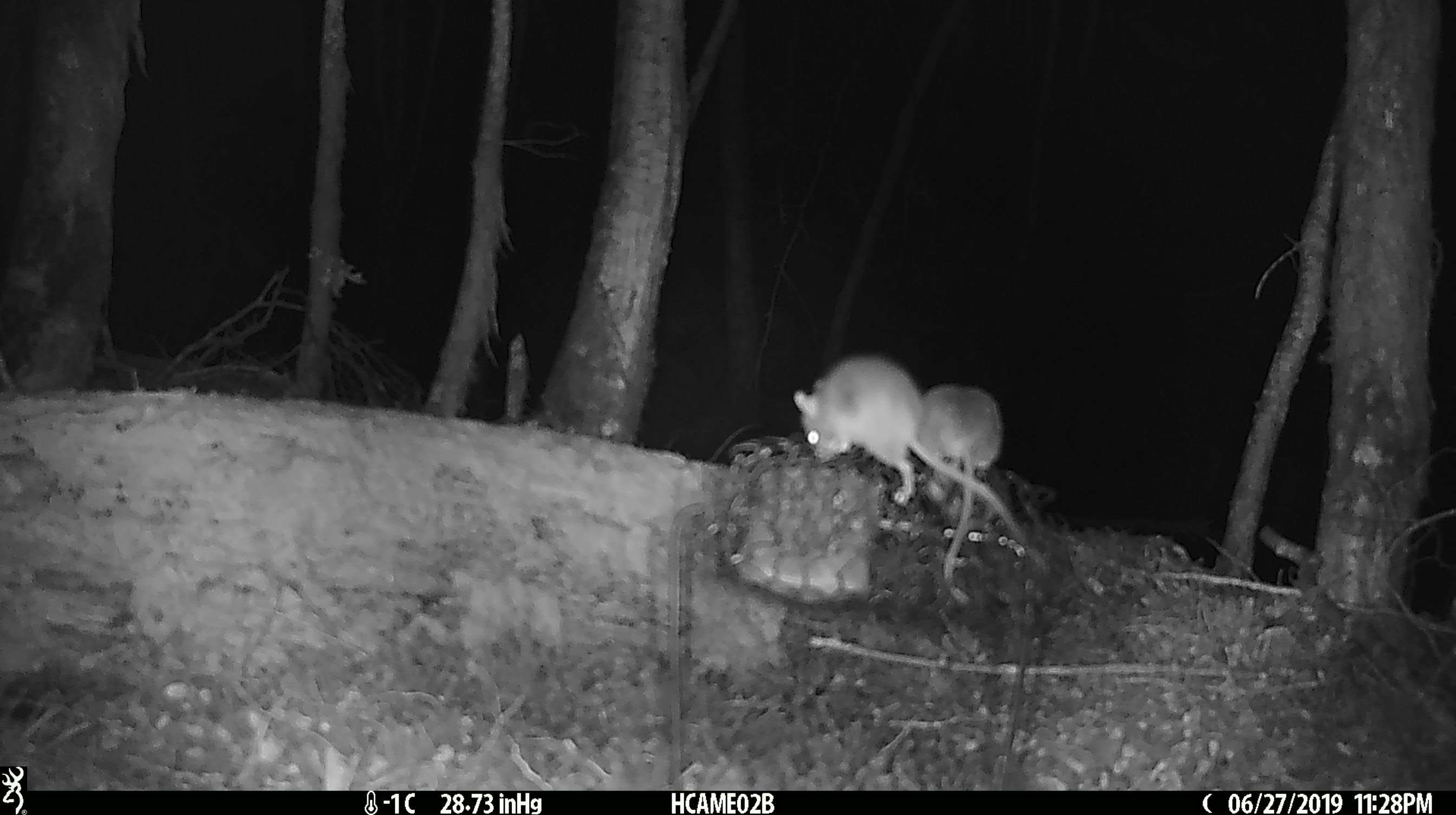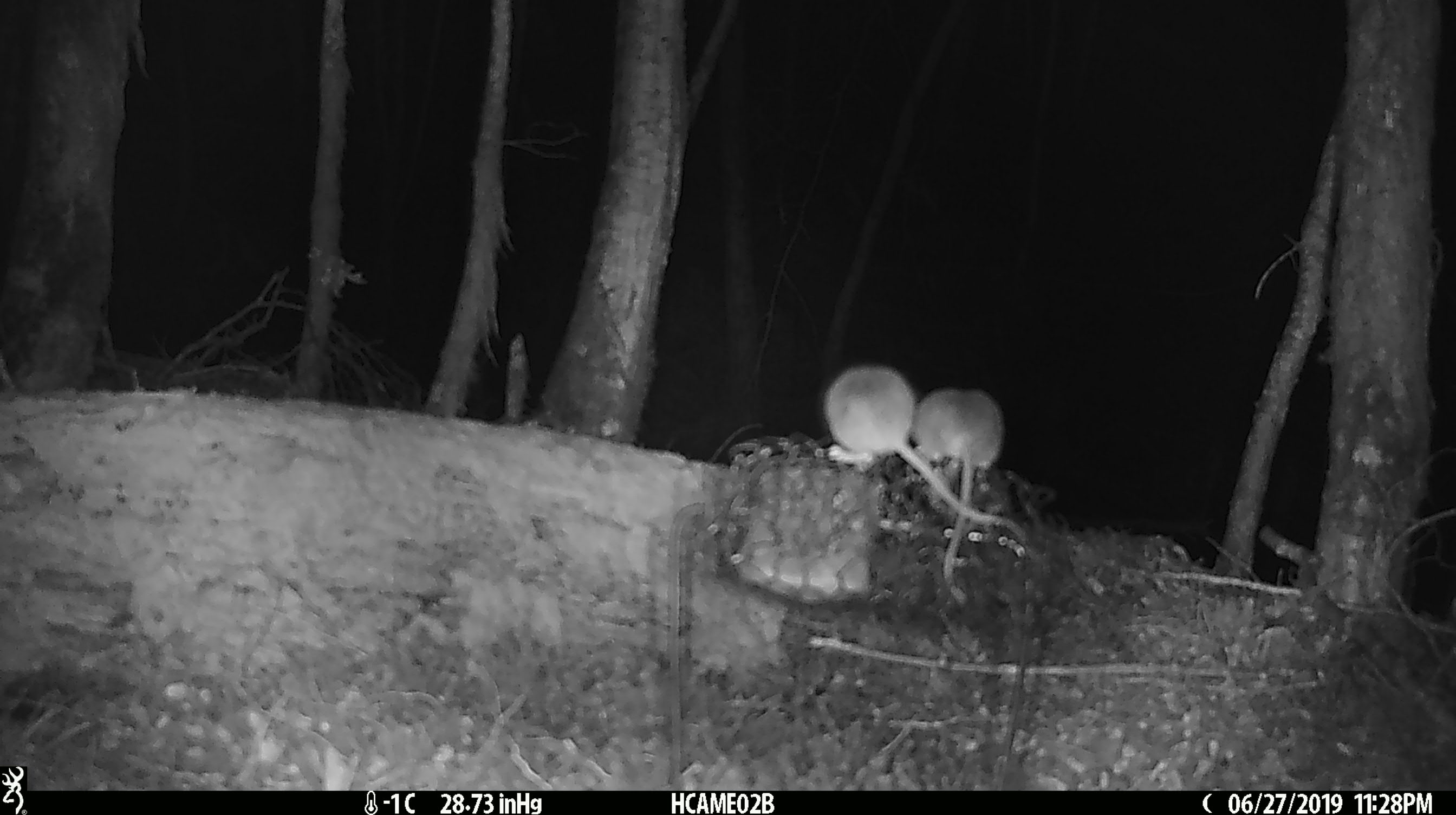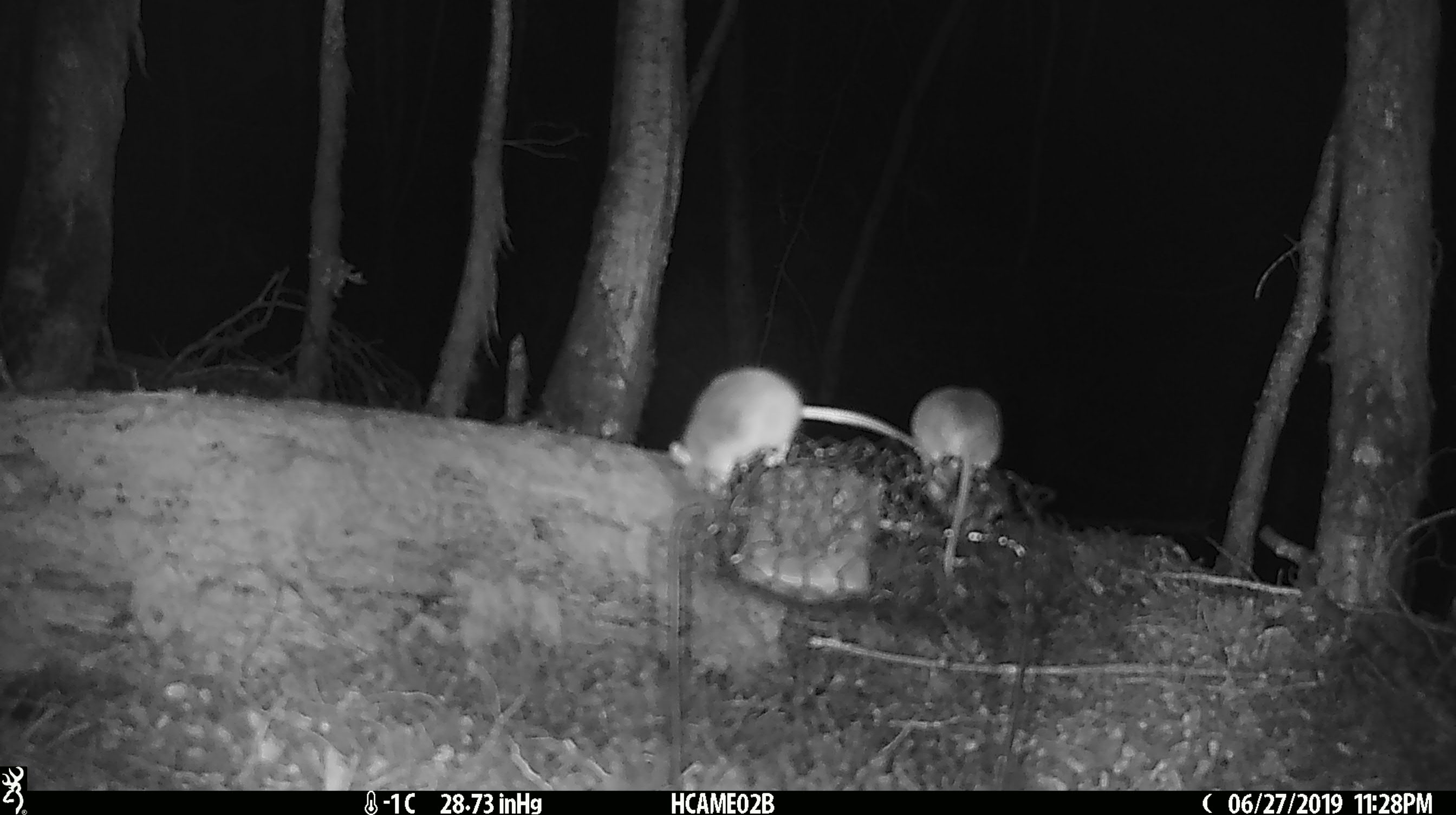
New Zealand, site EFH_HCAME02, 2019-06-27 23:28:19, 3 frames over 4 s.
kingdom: Animalia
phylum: Chordata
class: Mammalia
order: Rodentia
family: Muridae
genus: Mus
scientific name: Mus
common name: mouse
Mouse (Mus).